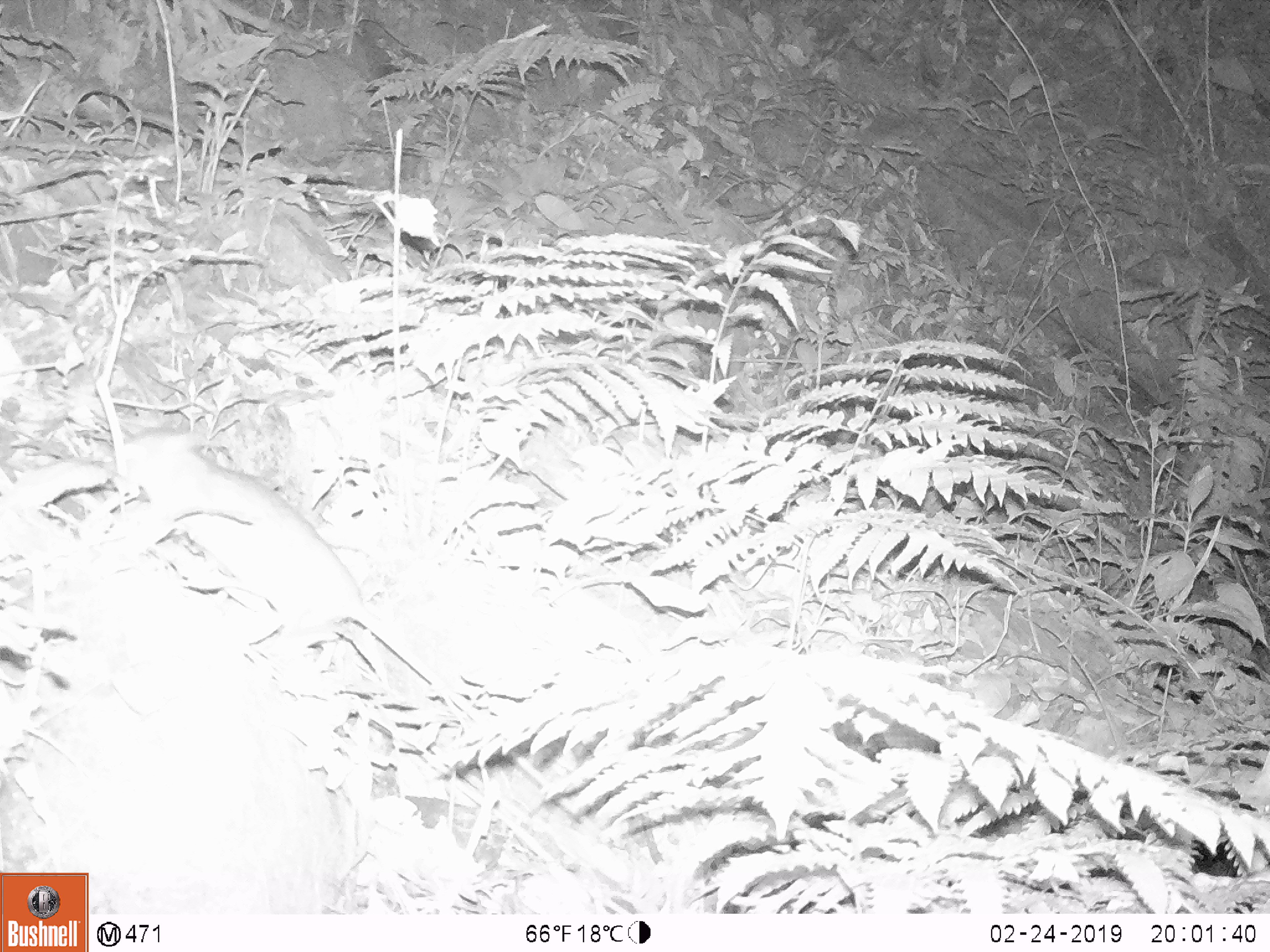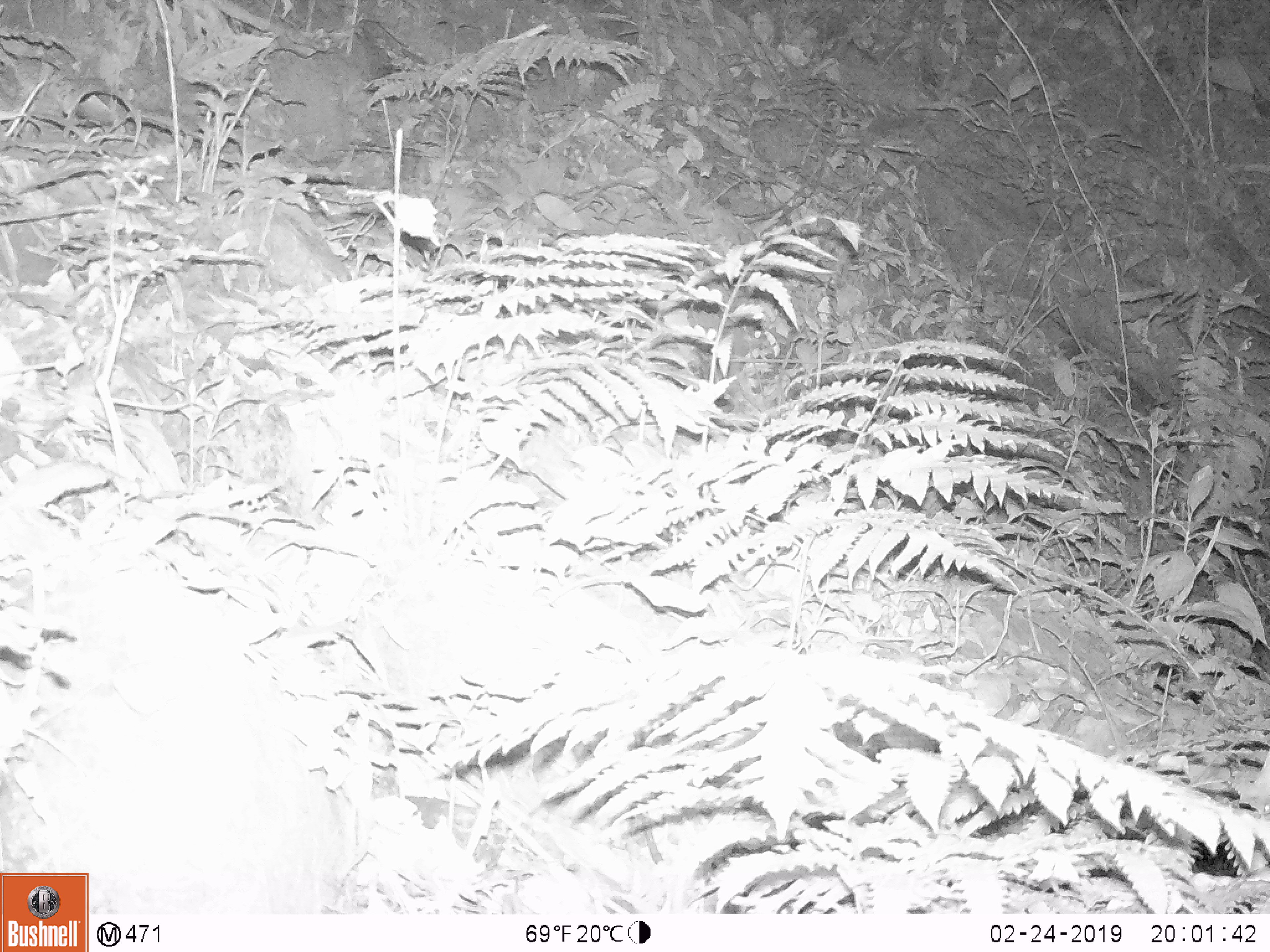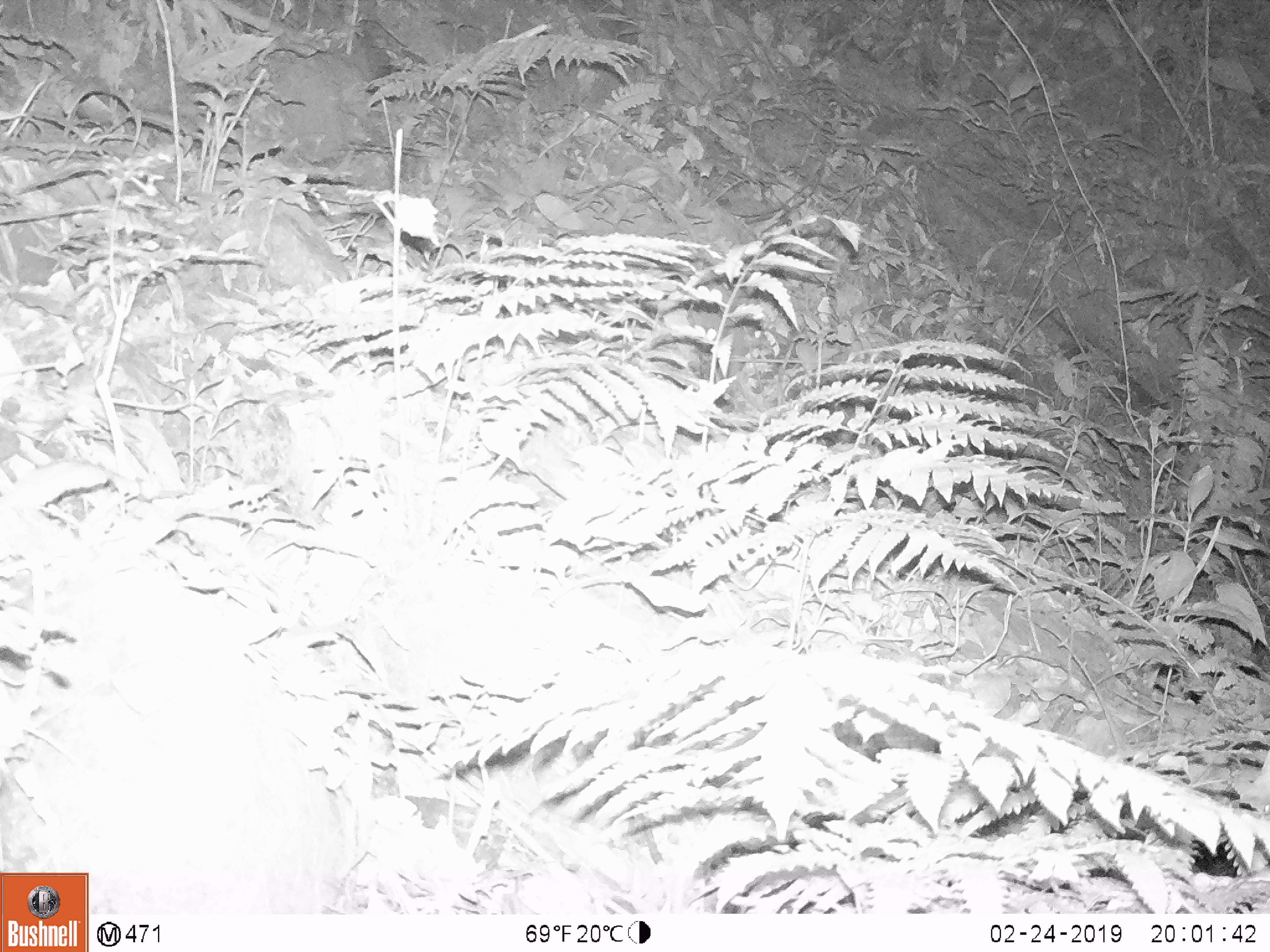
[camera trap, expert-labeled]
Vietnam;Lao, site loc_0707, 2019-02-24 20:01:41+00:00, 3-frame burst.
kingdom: Animalia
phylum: Chordata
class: Mammalia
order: Rodentia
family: Muridae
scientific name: Muridae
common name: old-world mice and rats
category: unidentified murid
Unidentified murid (old-world mice and rats) (Muridae). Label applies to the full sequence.